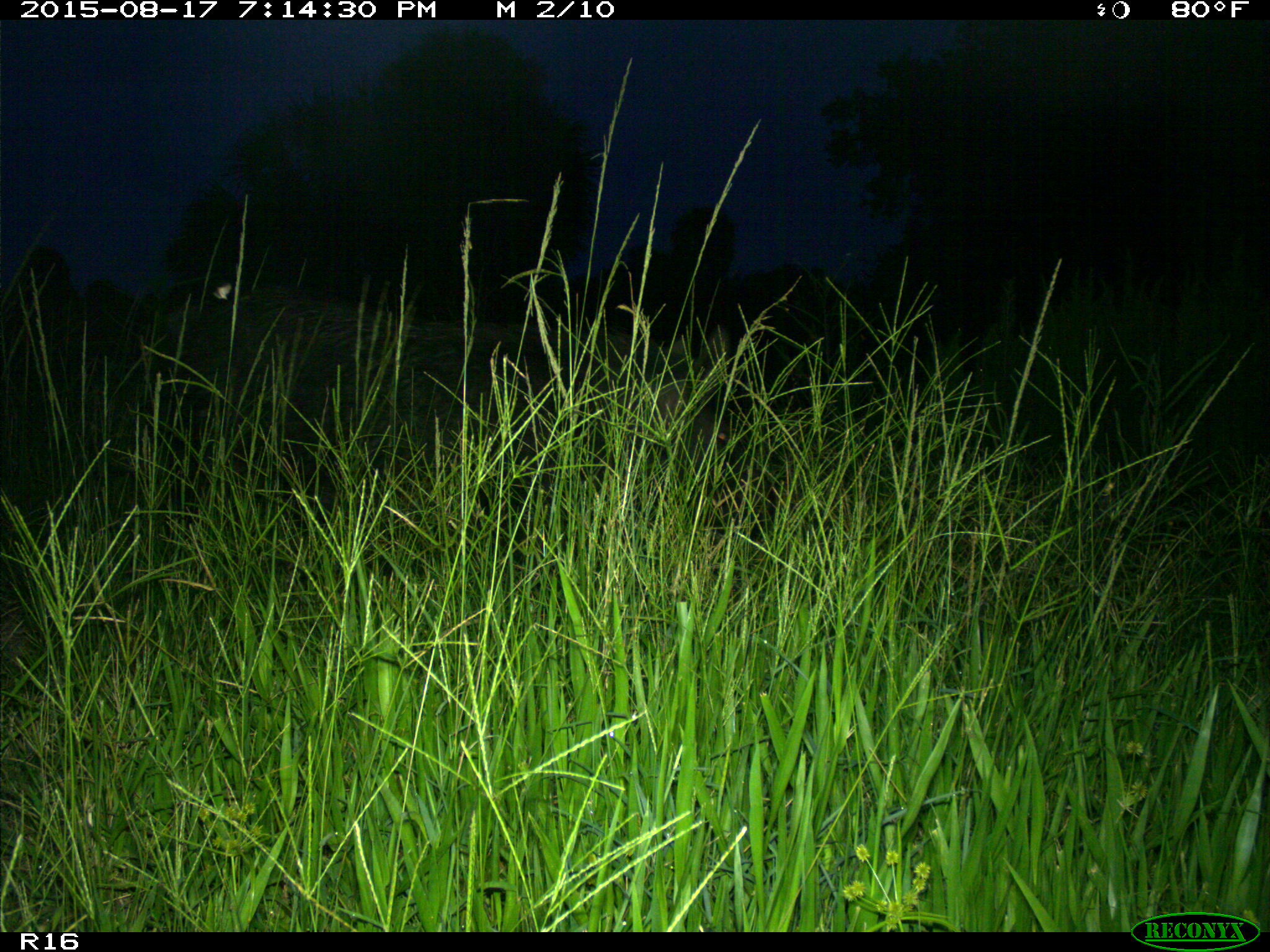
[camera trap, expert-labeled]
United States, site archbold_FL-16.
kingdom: Animalia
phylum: Chordata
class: Mammalia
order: Artiodactyla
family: Suidae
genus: Sus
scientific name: Sus scrofa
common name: wild boar